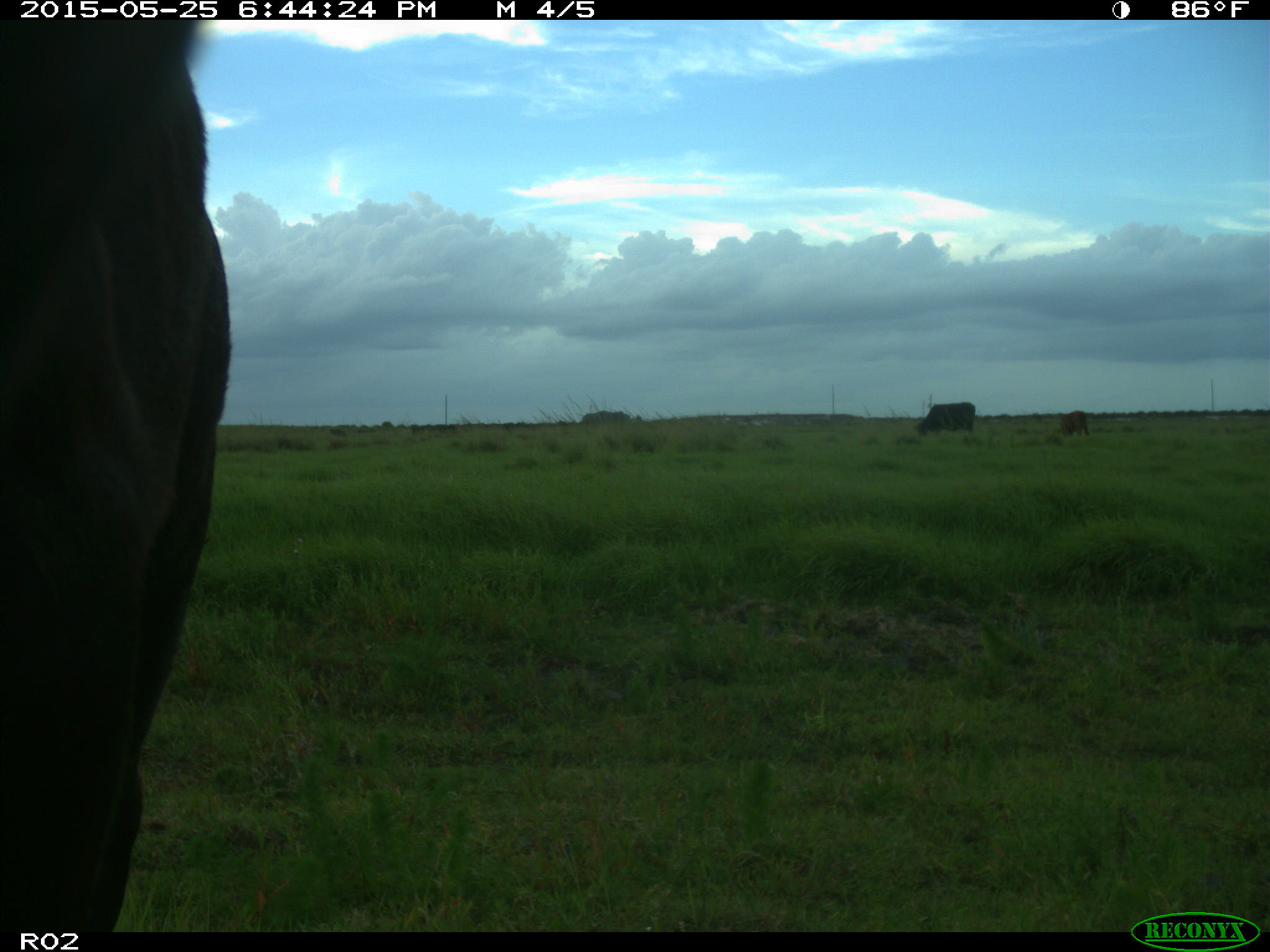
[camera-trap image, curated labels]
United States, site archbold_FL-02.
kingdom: Animalia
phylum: Chordata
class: Mammalia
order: Artiodactyla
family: Bovidae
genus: Bos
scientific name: Bos taurus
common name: domestic cow